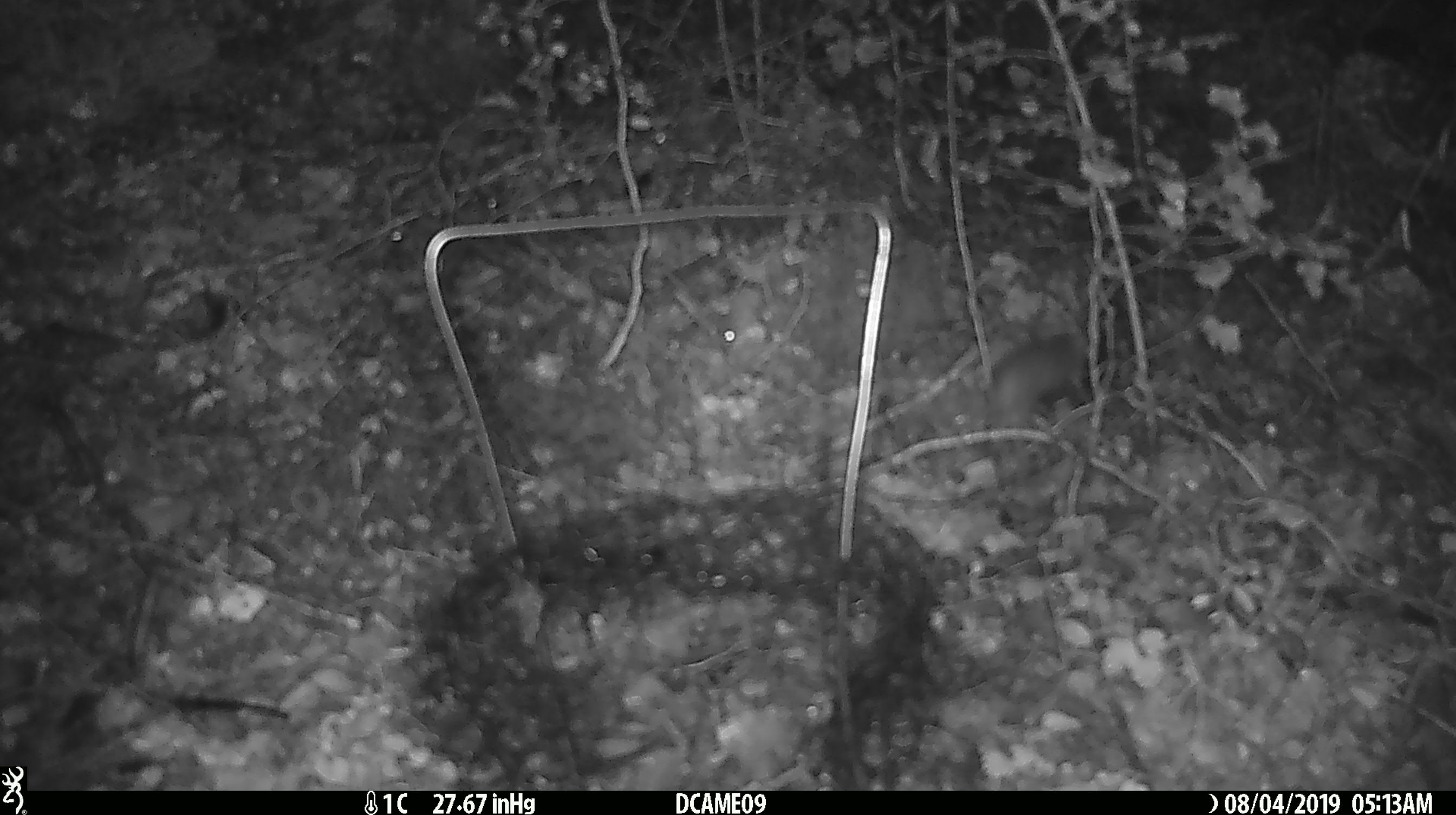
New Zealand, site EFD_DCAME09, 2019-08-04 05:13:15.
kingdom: Animalia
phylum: Chordata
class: Mammalia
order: Rodentia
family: Muridae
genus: Mus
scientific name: Mus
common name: mouse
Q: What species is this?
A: Mouse (Mus).